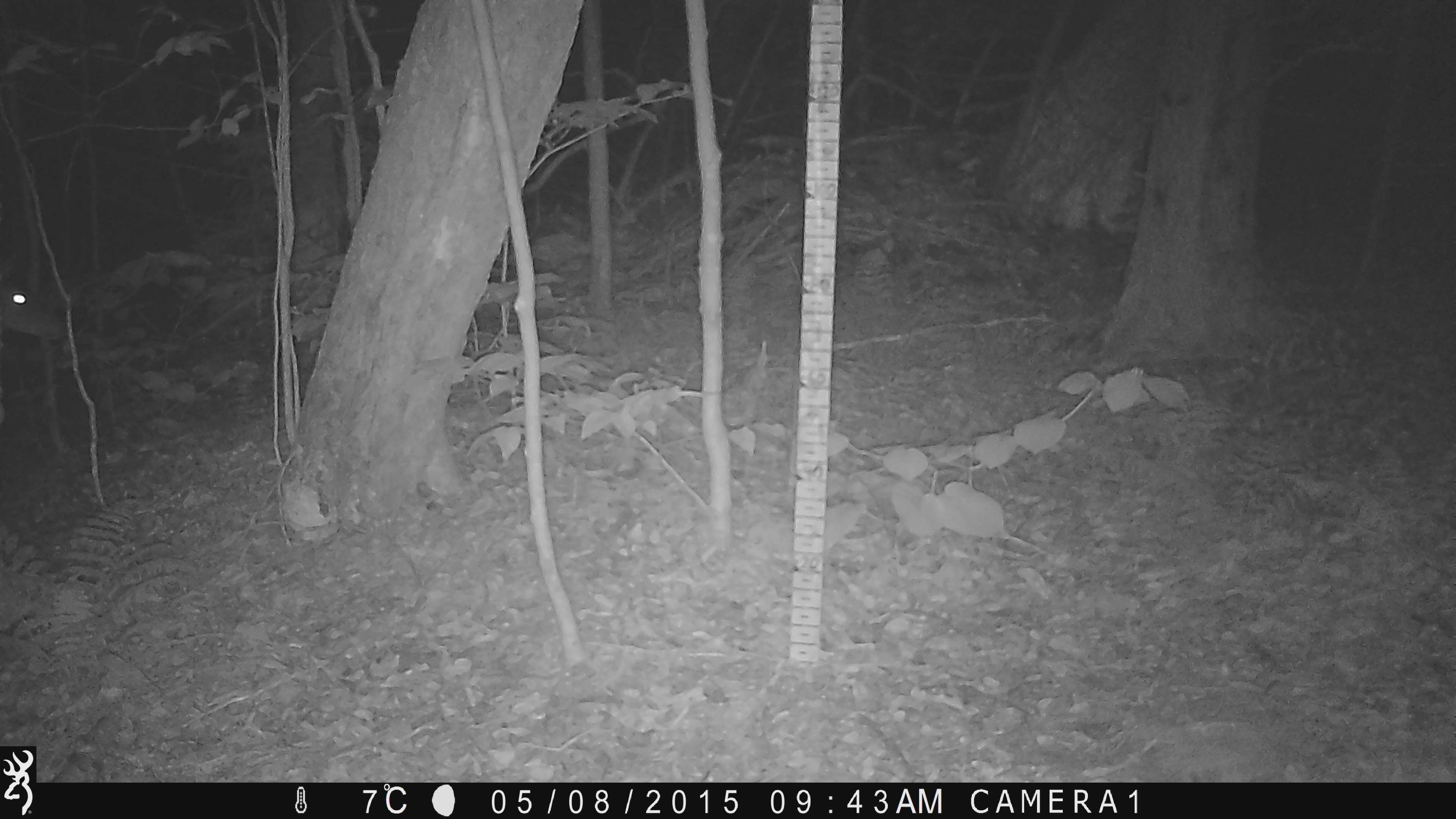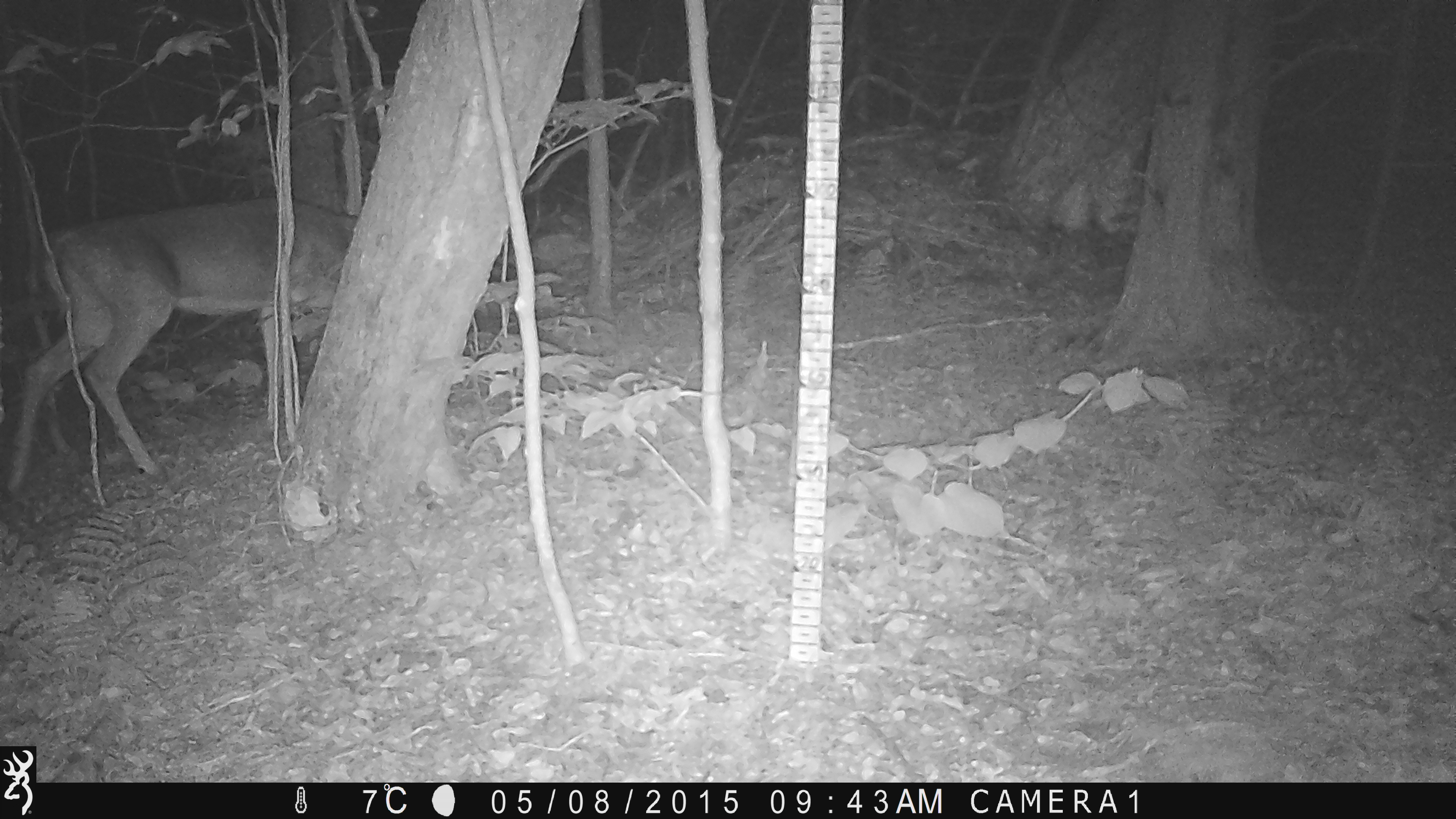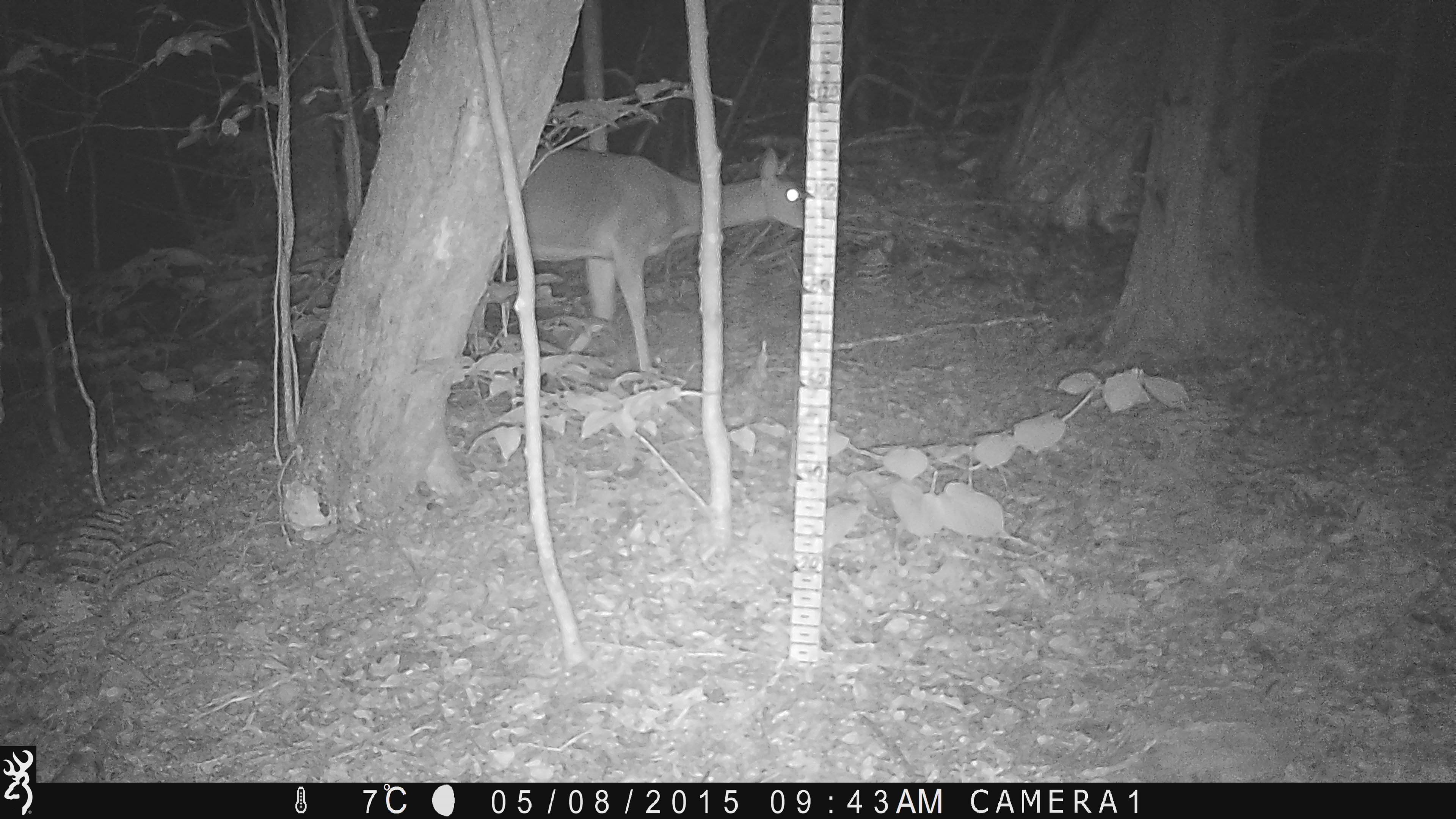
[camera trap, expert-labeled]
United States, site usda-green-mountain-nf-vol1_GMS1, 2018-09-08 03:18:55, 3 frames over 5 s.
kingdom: Animalia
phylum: Chordata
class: Mammalia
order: Artiodactyla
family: Cervidae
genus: Odocoileus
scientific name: Odocoileus virginianus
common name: white-tailed deer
White-tailed deer (Odocoileus virginianus).